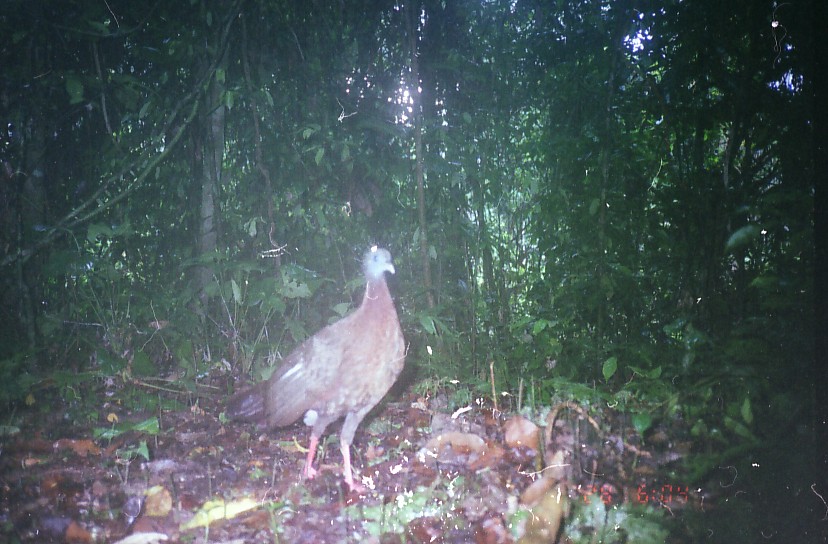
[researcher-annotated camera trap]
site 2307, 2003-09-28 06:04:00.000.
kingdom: Animalia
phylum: Chordata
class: Aves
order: Galliformes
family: Phasianidae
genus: Argusianus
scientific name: Argusianus argus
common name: great argus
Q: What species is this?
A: Argusianus argus (great argus).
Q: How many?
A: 1.